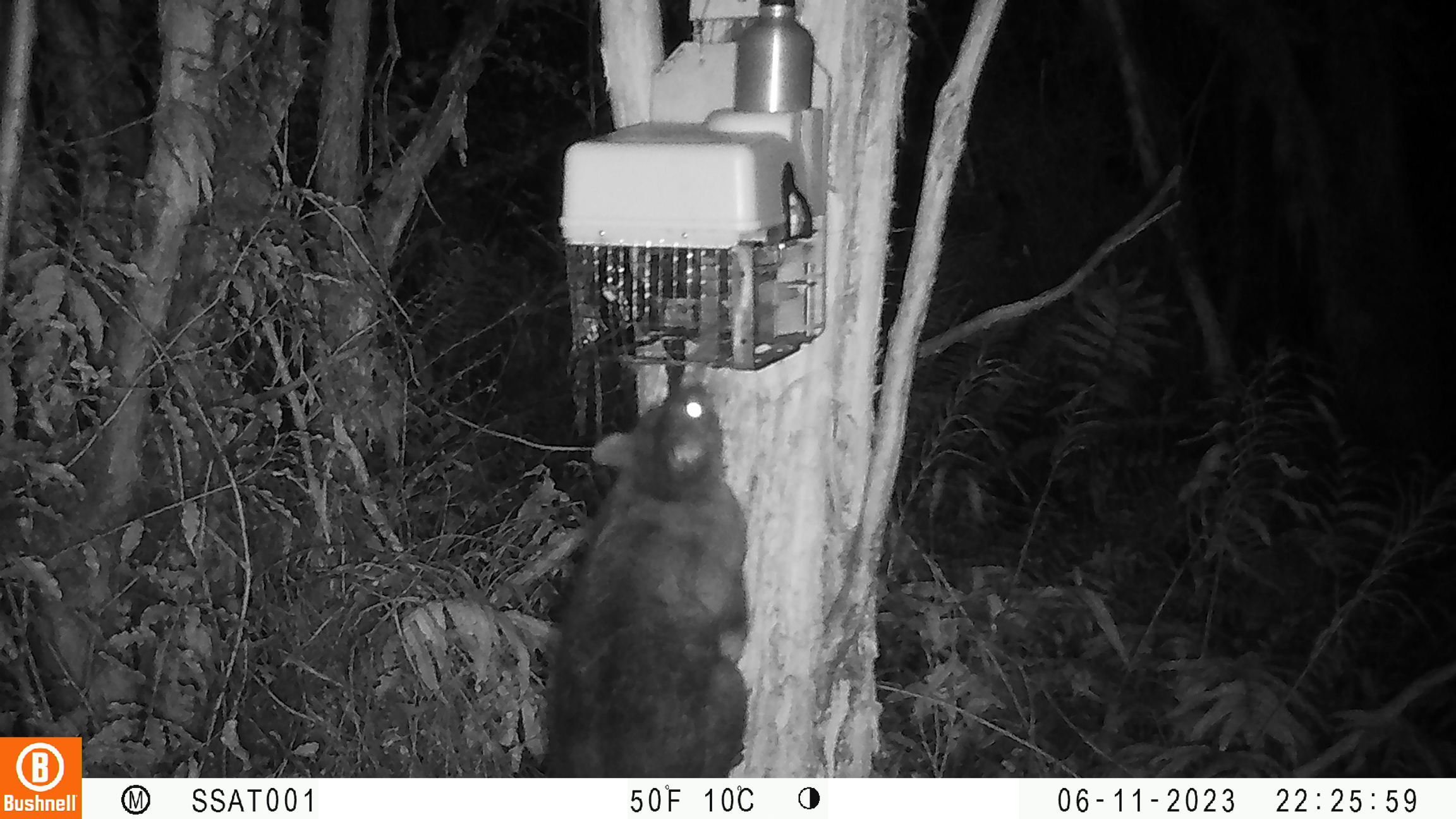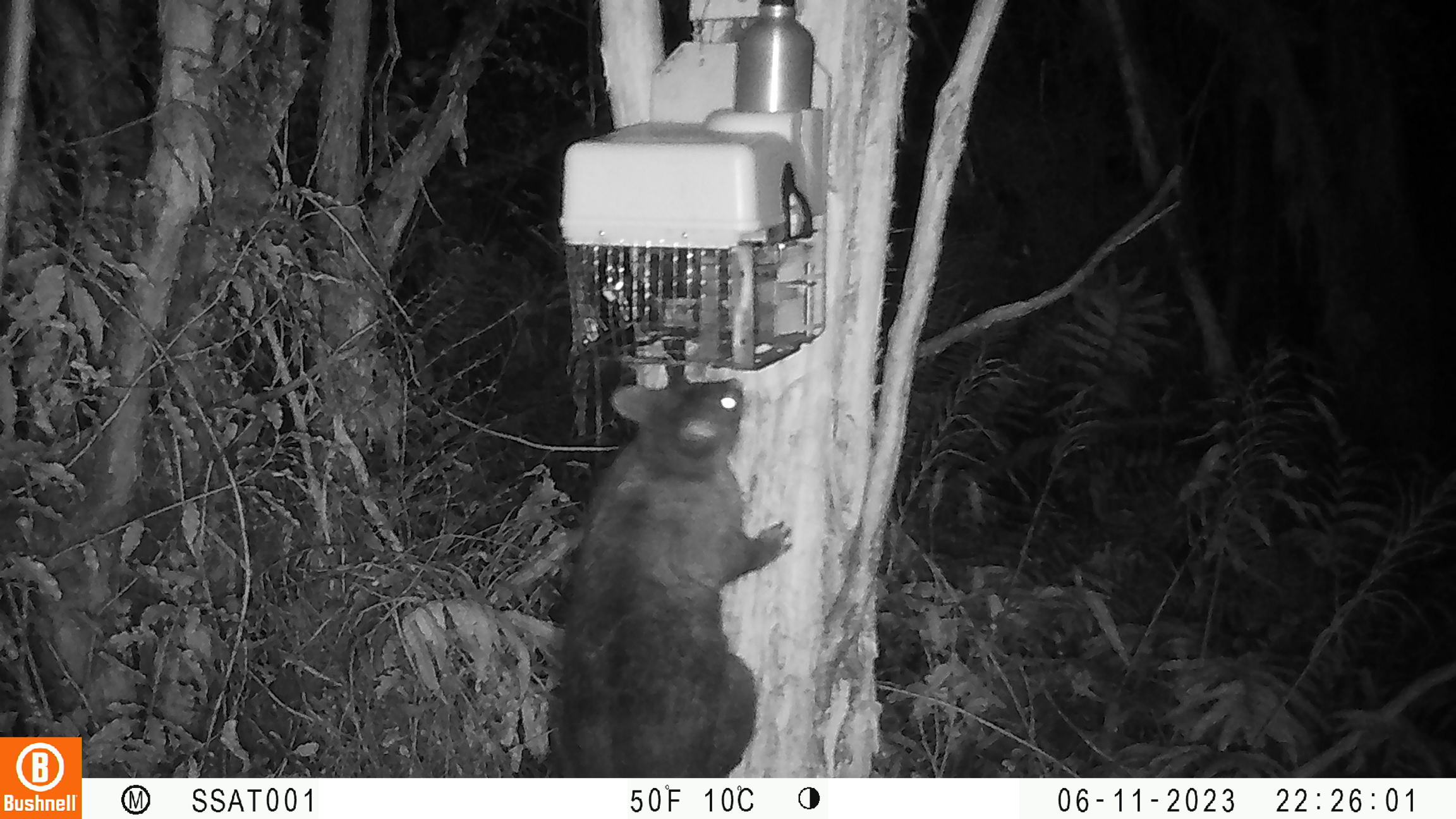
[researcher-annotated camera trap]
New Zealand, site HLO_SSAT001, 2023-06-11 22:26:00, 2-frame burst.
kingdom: Animalia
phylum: Chordata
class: Mammalia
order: Diprotodontia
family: Phalangeridae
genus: Trichosurus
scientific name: Trichosurus vulpecula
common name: common brushtail possum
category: possum